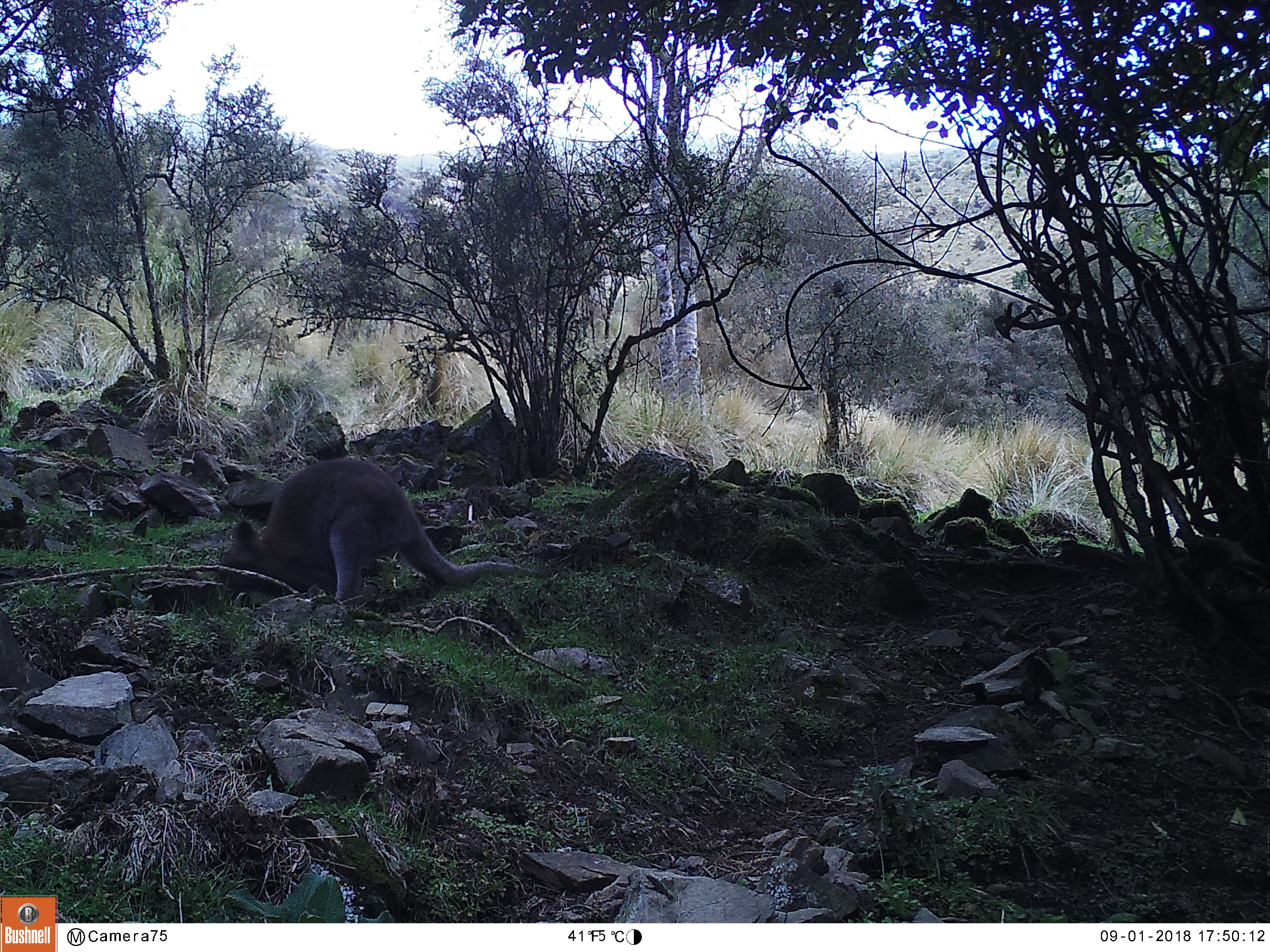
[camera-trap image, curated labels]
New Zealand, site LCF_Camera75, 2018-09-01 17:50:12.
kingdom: Animalia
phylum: Chordata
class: Mammalia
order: Diprotodontia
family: Macropodidae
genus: Notamacropus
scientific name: Notamacropus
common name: wallaby